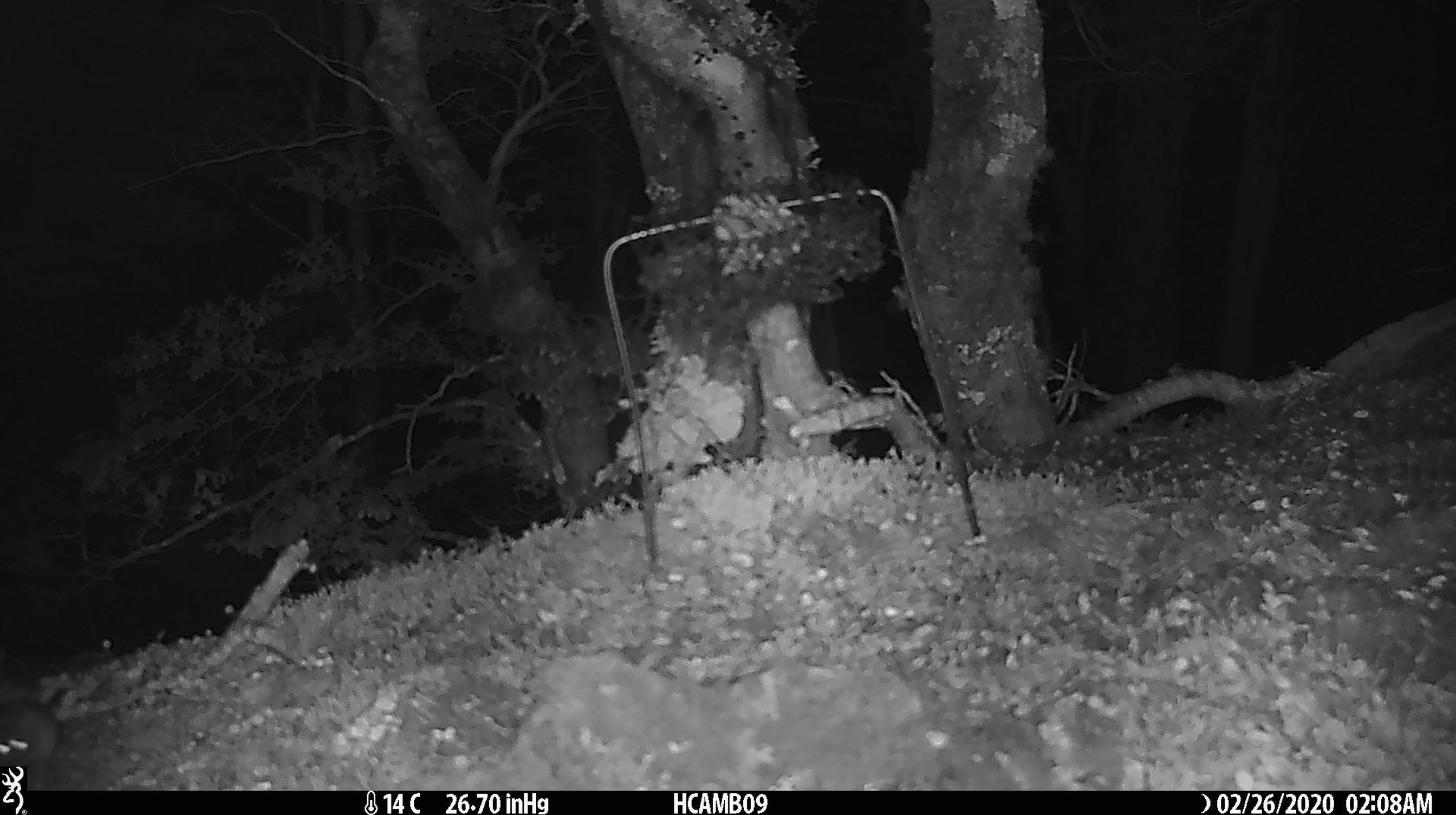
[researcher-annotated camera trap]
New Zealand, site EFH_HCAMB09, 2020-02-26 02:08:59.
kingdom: Animalia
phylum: Chordata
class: Mammalia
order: Rodentia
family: Muridae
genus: Mus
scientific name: Mus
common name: mouse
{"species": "mouse (Mus)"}